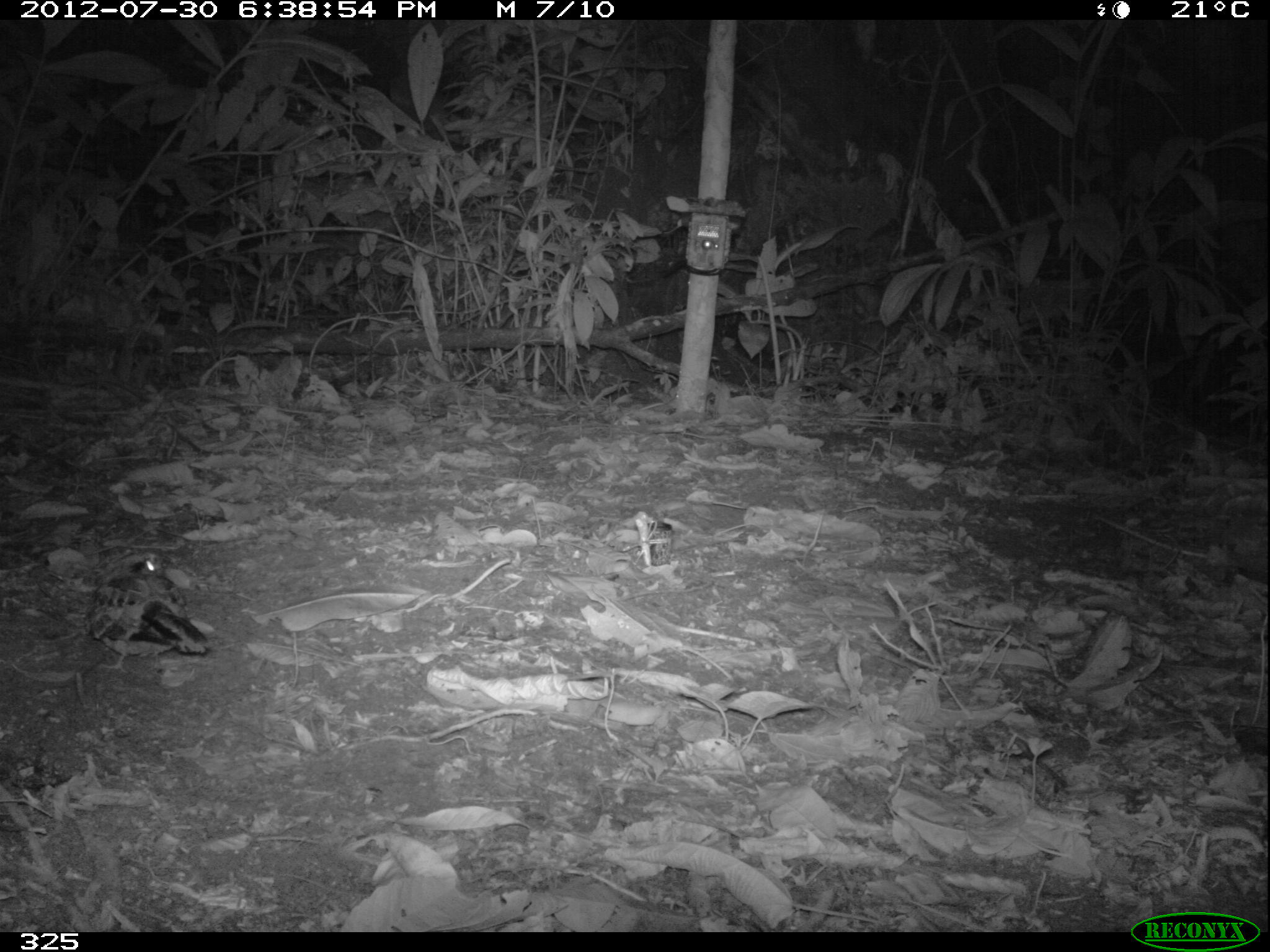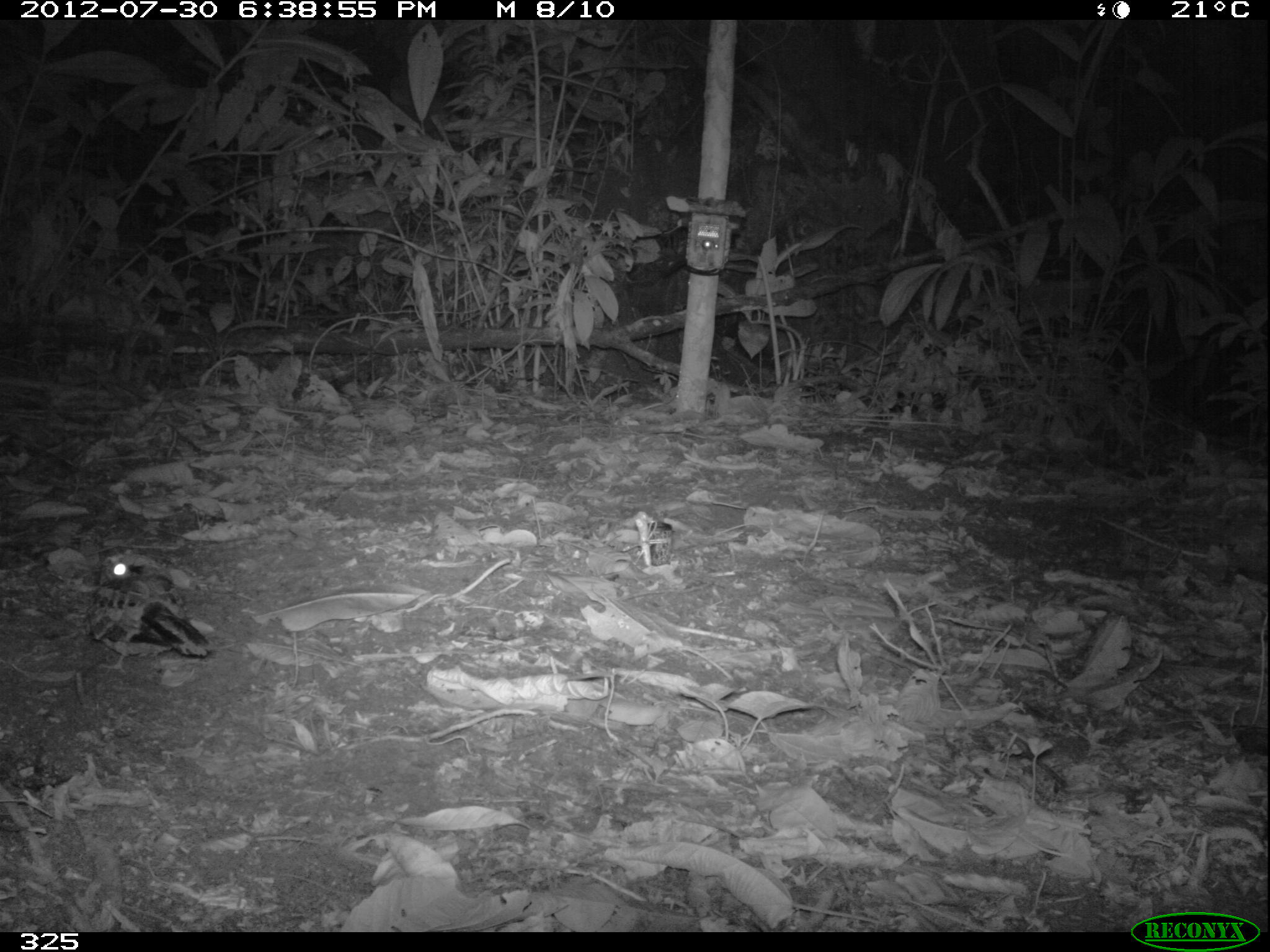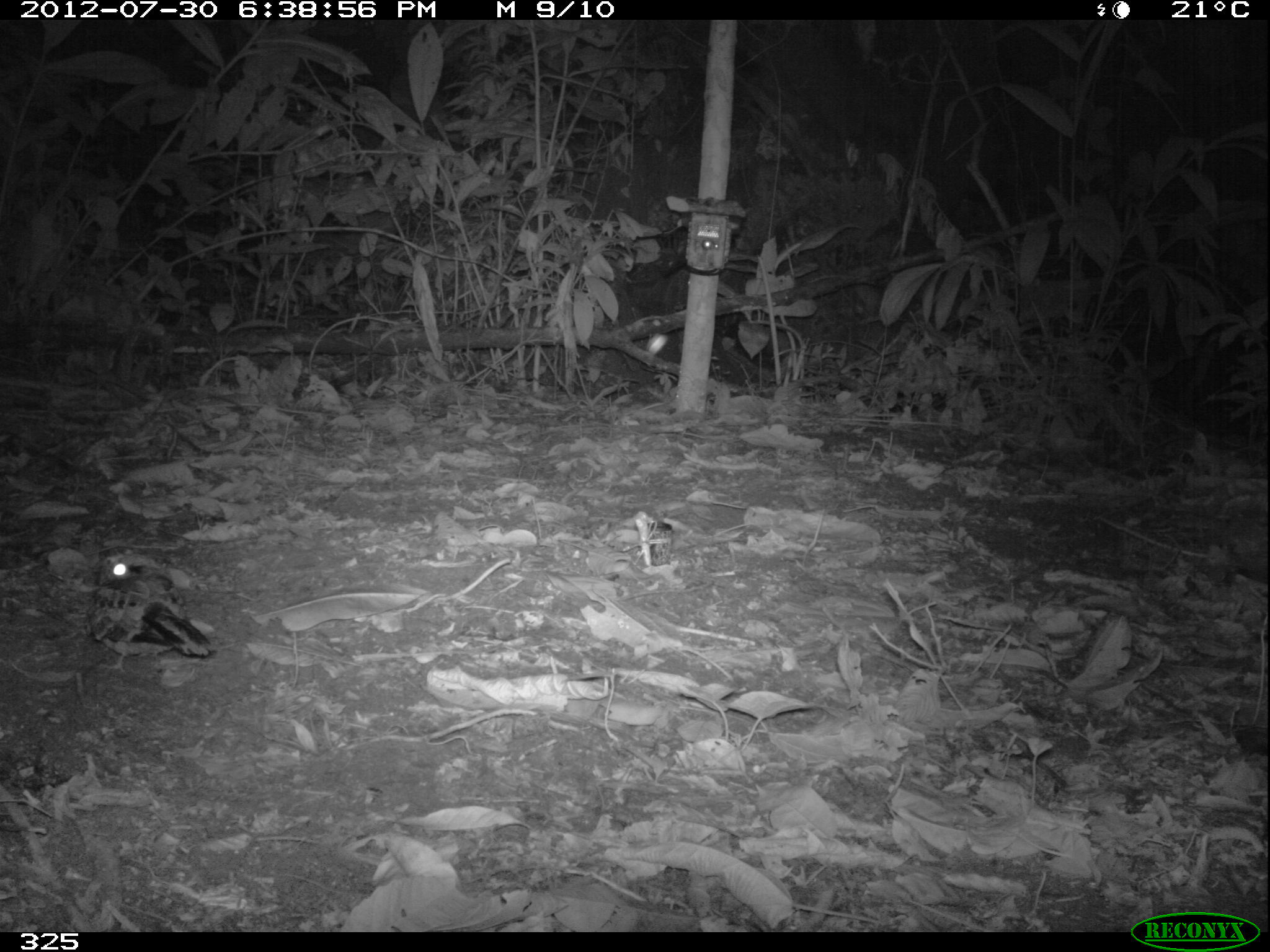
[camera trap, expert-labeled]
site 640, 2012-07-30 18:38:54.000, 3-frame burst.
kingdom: Animalia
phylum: Chordata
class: Aves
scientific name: Aves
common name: bird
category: unknown bird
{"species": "unknown bird (bird) (Aves)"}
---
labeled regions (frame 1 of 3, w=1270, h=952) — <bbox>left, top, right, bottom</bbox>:
unknown bird: <bbox>83, 544, 219, 674</bbox>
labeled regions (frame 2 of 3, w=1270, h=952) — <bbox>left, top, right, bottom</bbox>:
unknown bird: <bbox>85, 545, 217, 676</bbox>